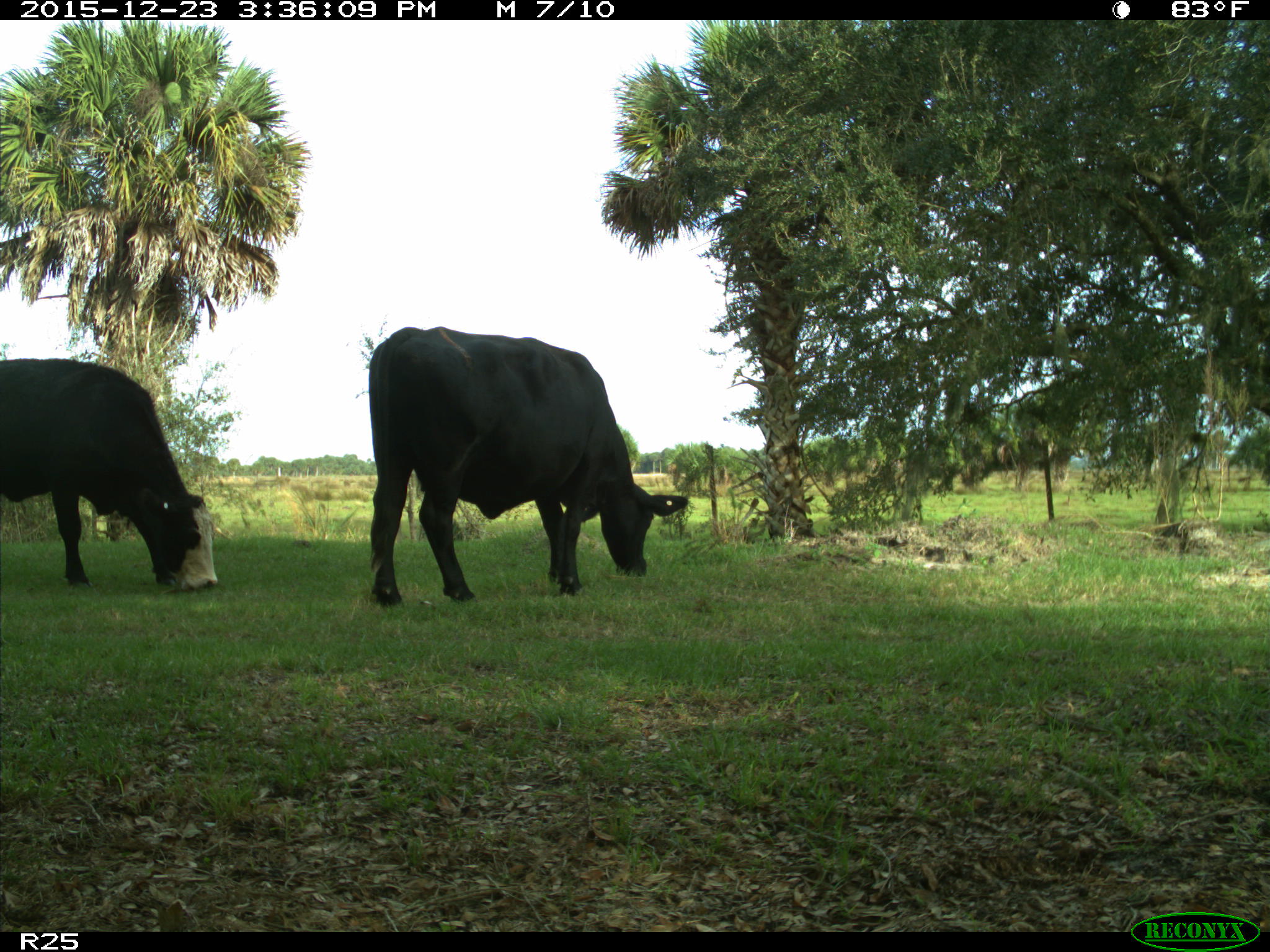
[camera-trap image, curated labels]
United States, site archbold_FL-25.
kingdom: Animalia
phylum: Chordata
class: Mammalia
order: Artiodactyla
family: Bovidae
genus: Bos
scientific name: Bos taurus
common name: domestic cow